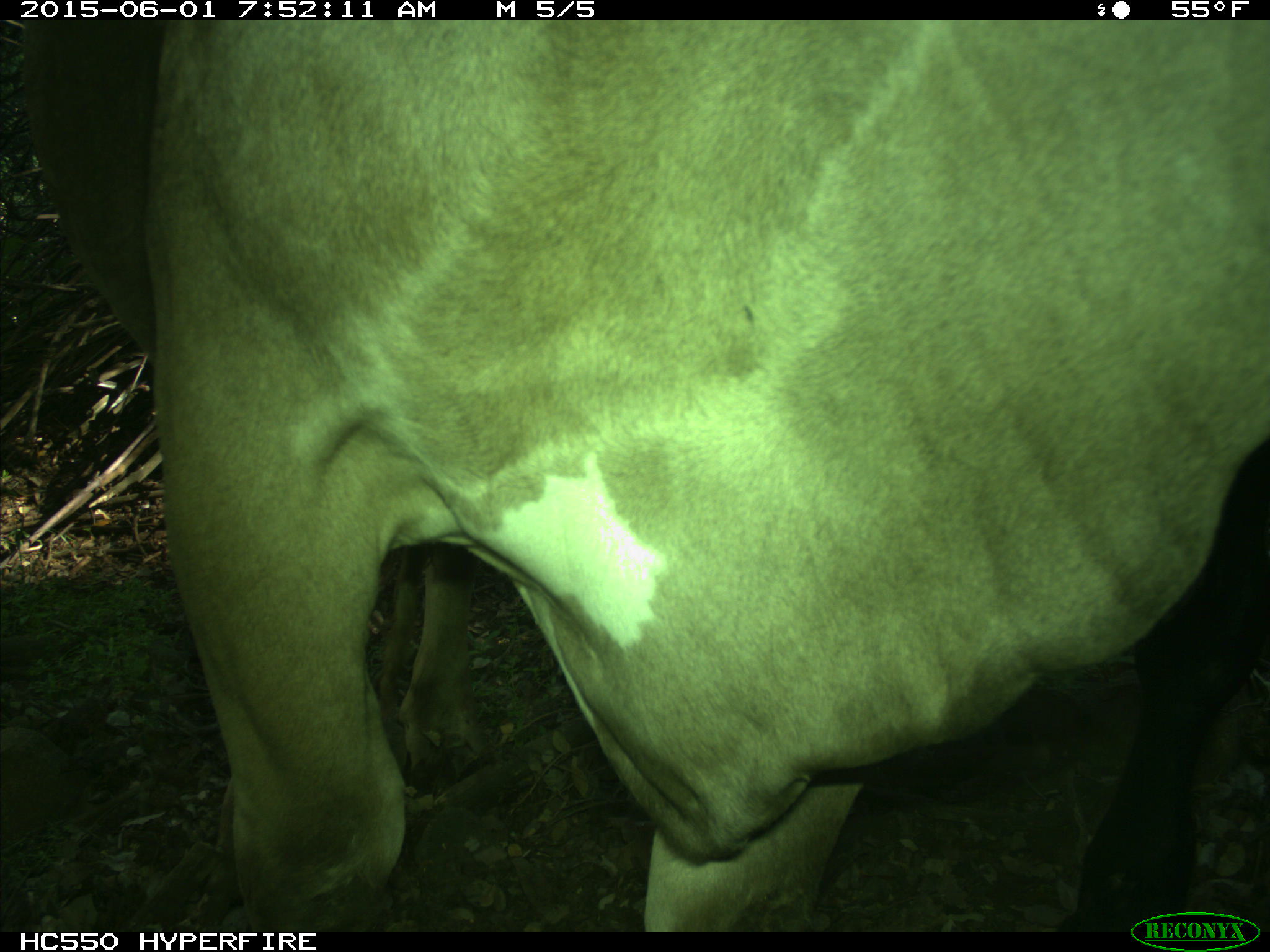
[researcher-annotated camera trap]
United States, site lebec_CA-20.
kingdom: Animalia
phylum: Chordata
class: Mammalia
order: Artiodactyla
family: Bovidae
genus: Bos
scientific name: Bos taurus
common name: domestic cow